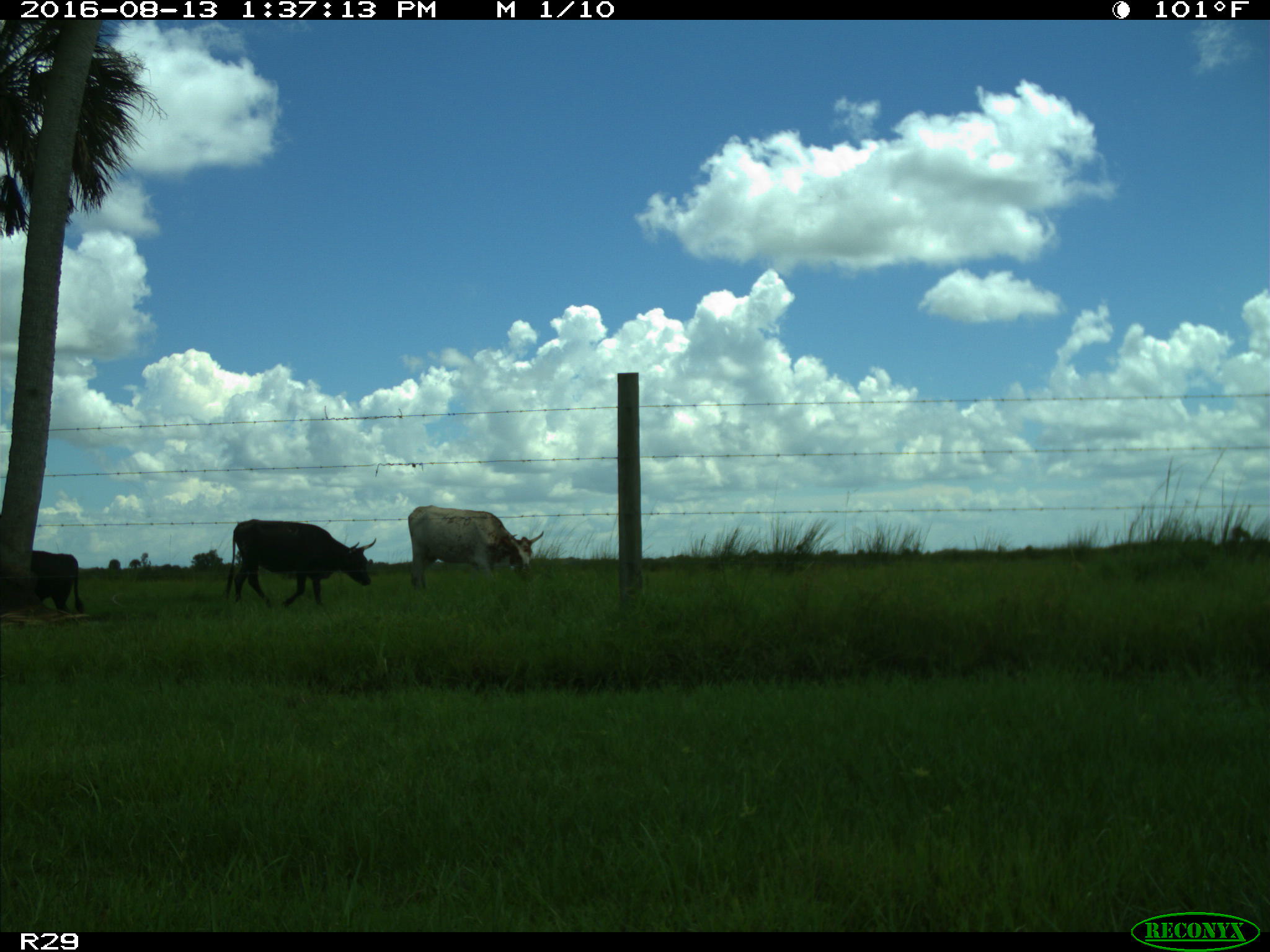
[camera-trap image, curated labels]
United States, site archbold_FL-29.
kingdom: Animalia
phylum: Chordata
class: Mammalia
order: Artiodactyla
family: Bovidae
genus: Bos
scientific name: Bos taurus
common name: domestic cow